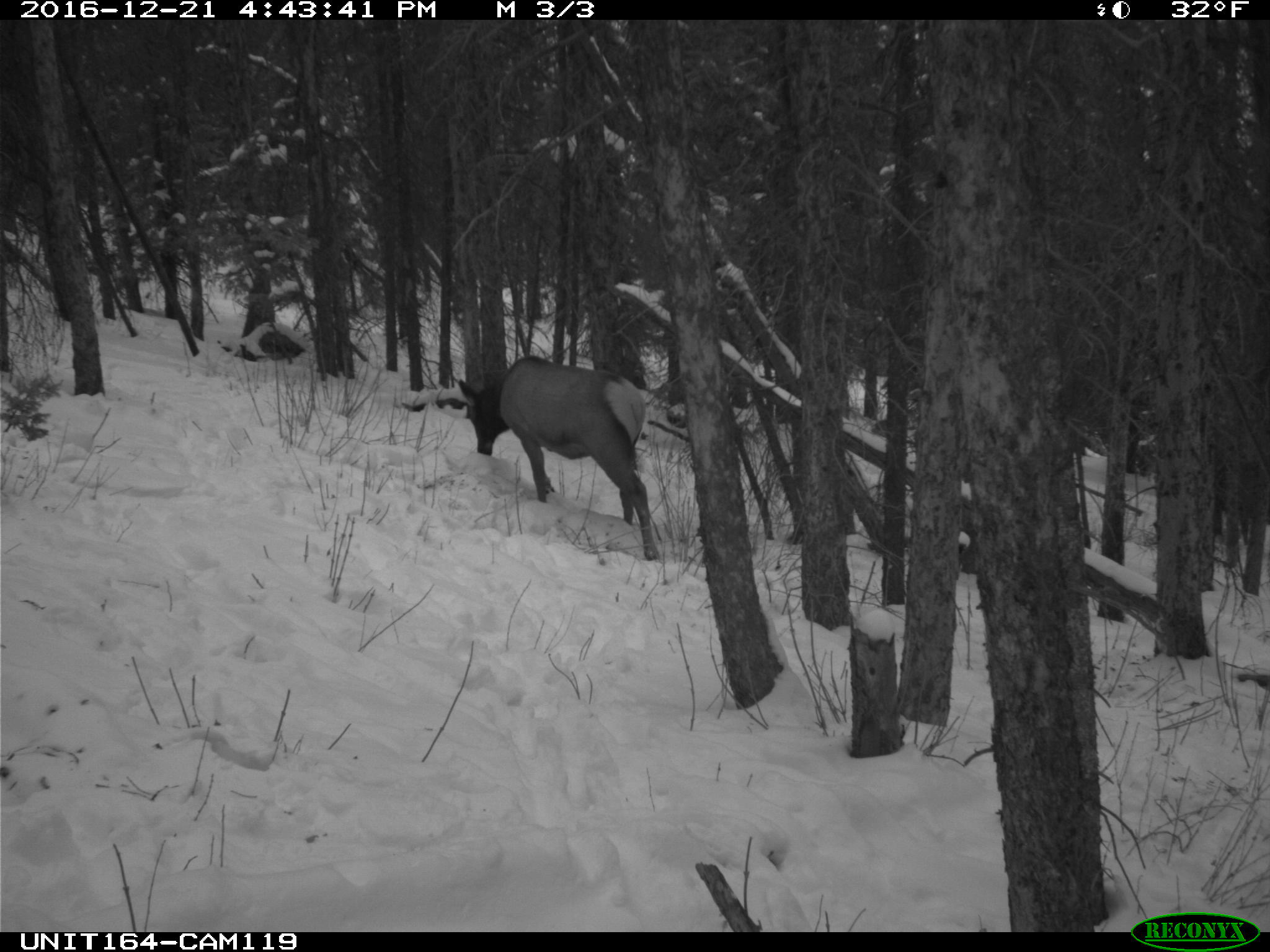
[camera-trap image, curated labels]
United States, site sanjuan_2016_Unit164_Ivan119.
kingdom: Animalia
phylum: Chordata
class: Mammalia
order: Artiodactyla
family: Cervidae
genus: Cervus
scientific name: Cervus elaphus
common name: red deer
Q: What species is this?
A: Cervus elaphus (red deer).